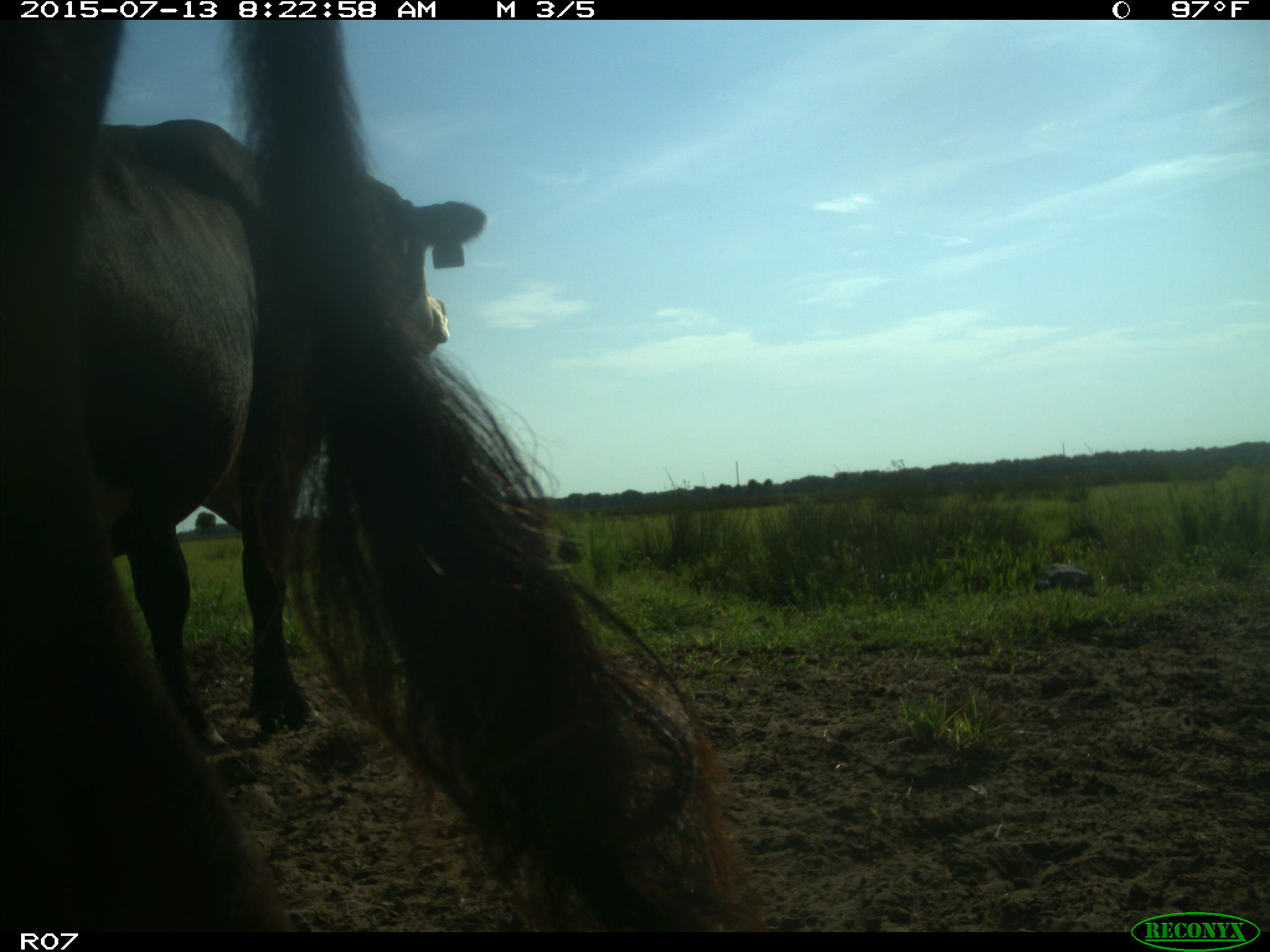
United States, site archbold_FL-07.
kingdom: Animalia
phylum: Chordata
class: Mammalia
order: Artiodactyla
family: Bovidae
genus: Bos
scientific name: Bos taurus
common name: domestic cow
Bos taurus (domestic cow).